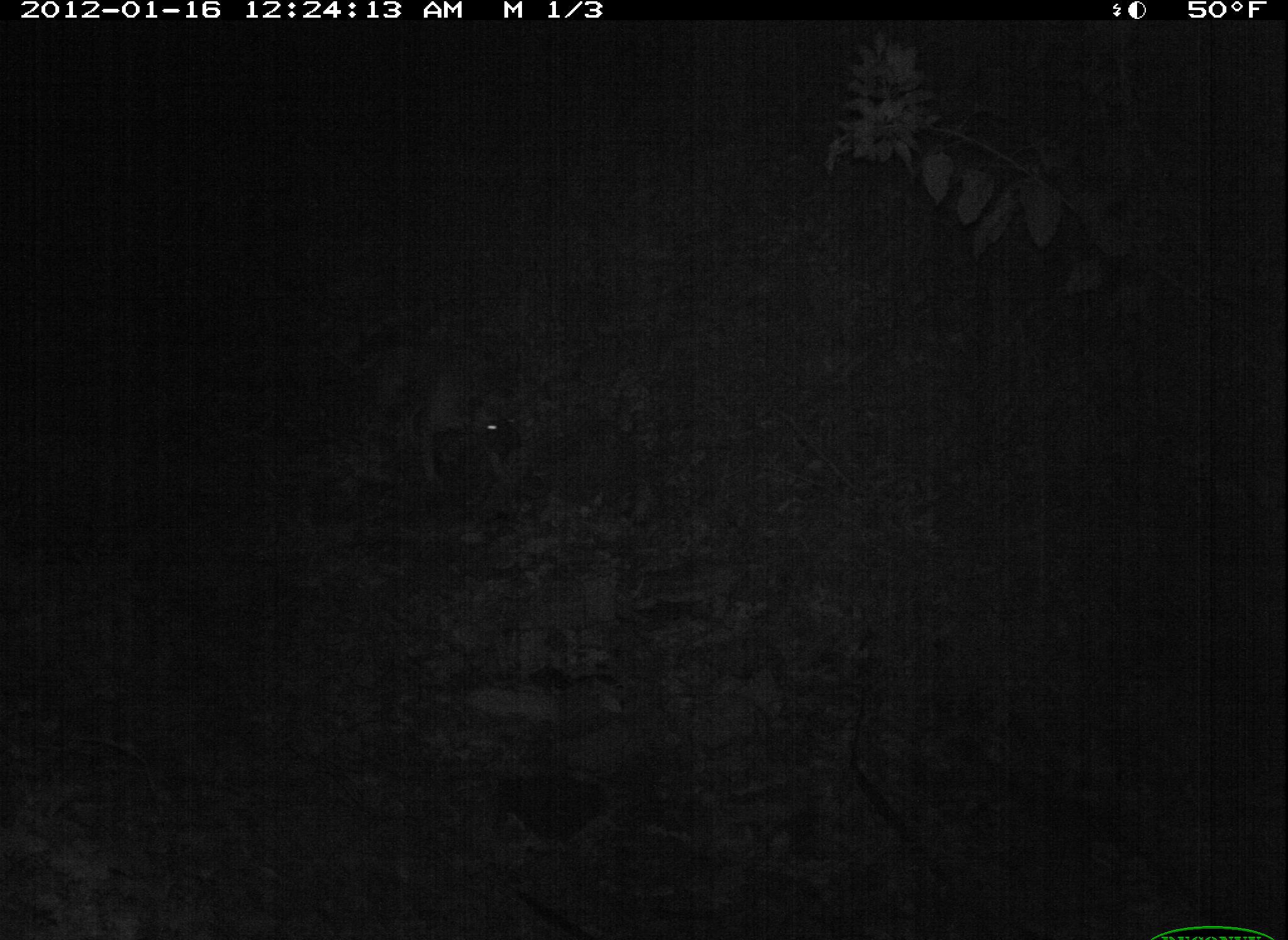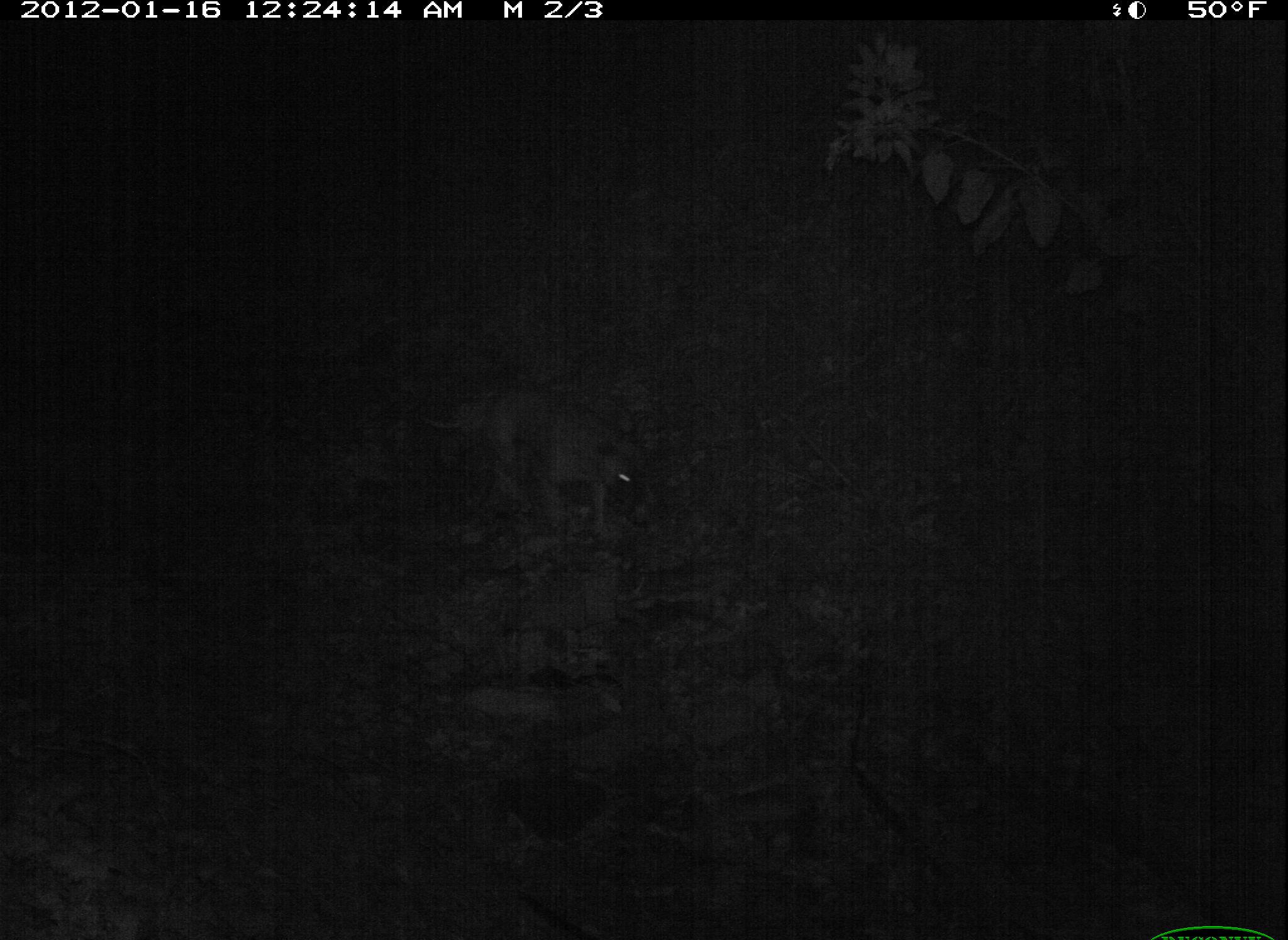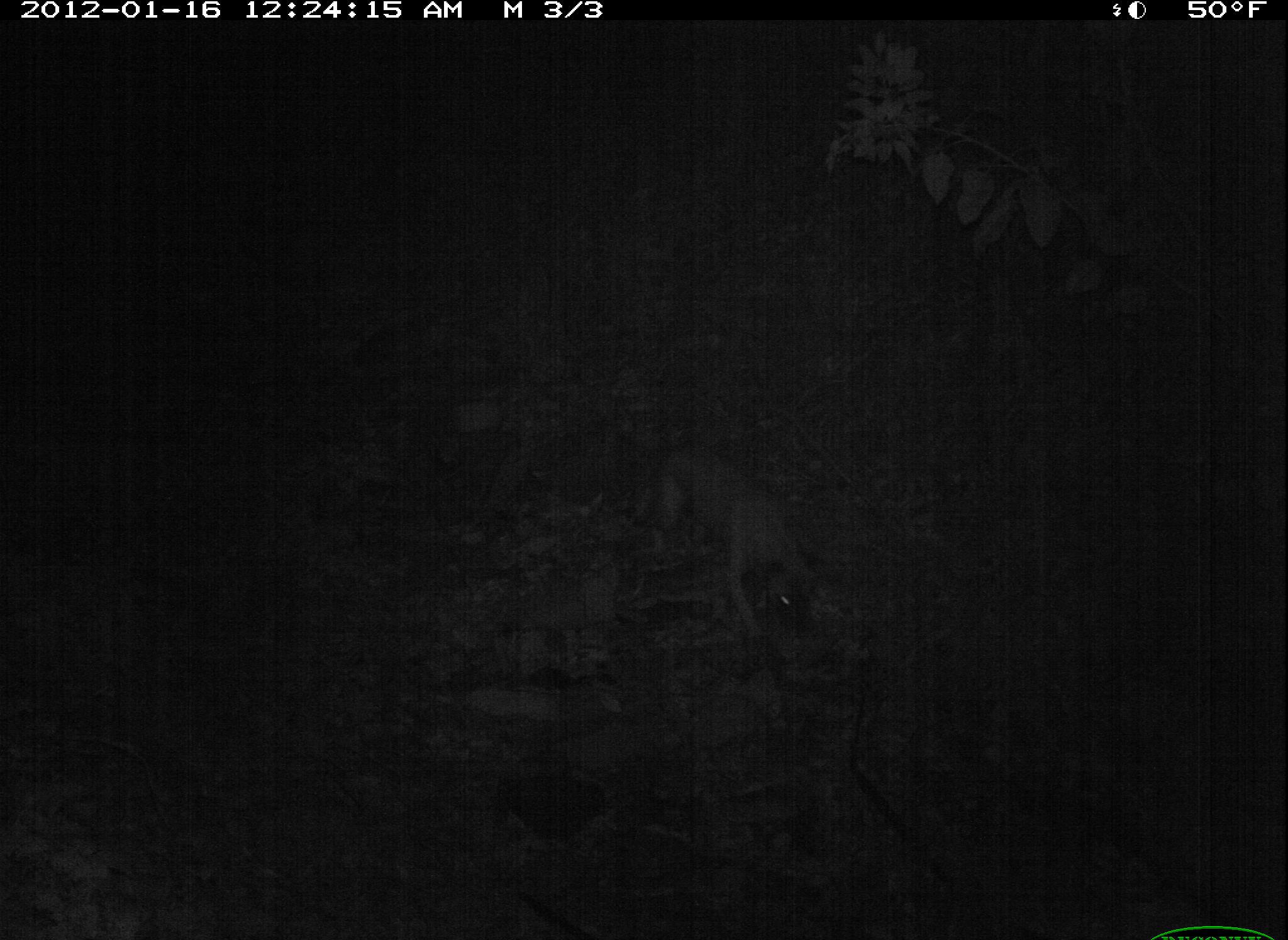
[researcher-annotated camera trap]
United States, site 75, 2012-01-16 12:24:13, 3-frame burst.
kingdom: Animalia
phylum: Chordata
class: Mammalia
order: Carnivora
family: Canidae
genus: Canis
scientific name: Canis familiaris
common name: domestic dog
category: dog